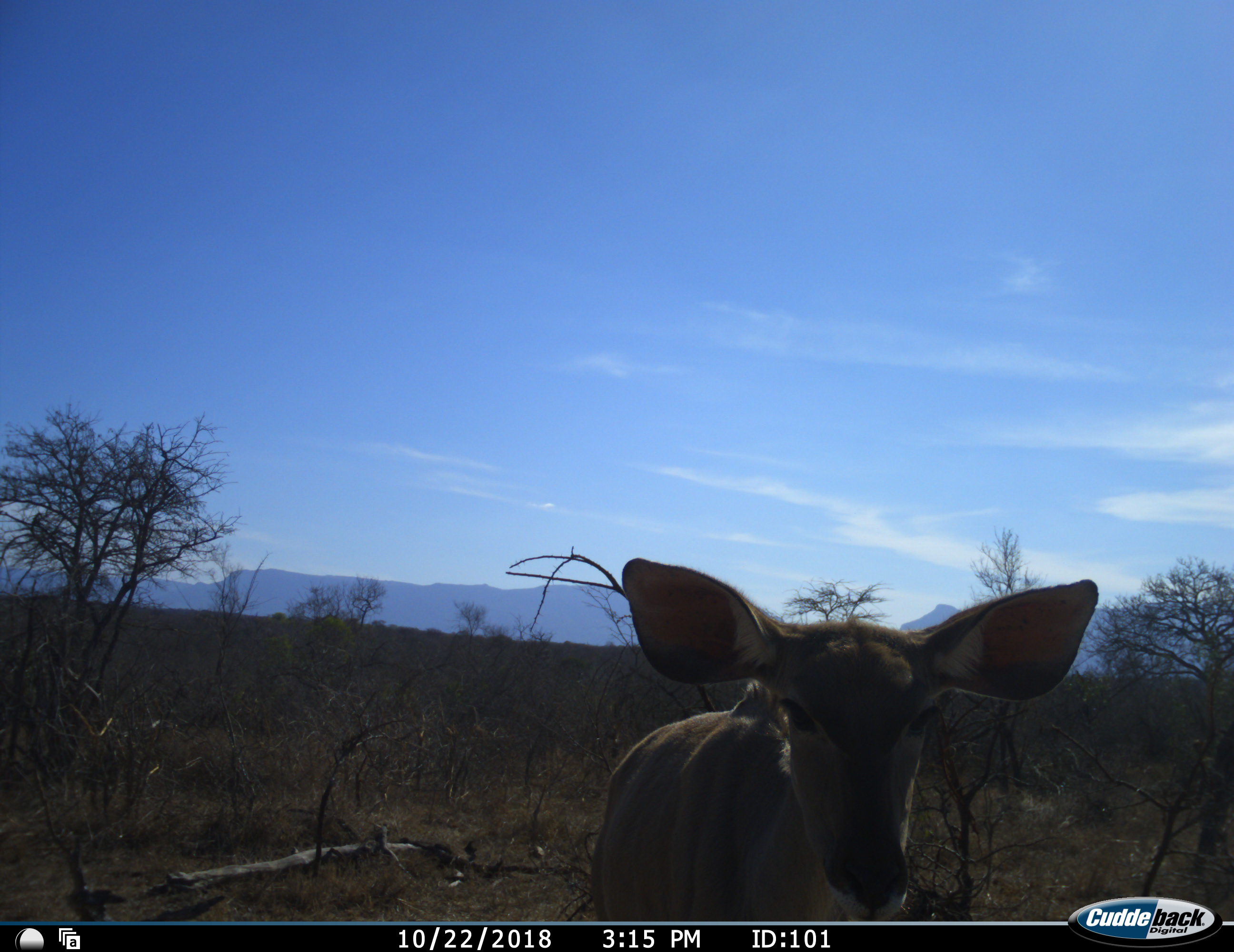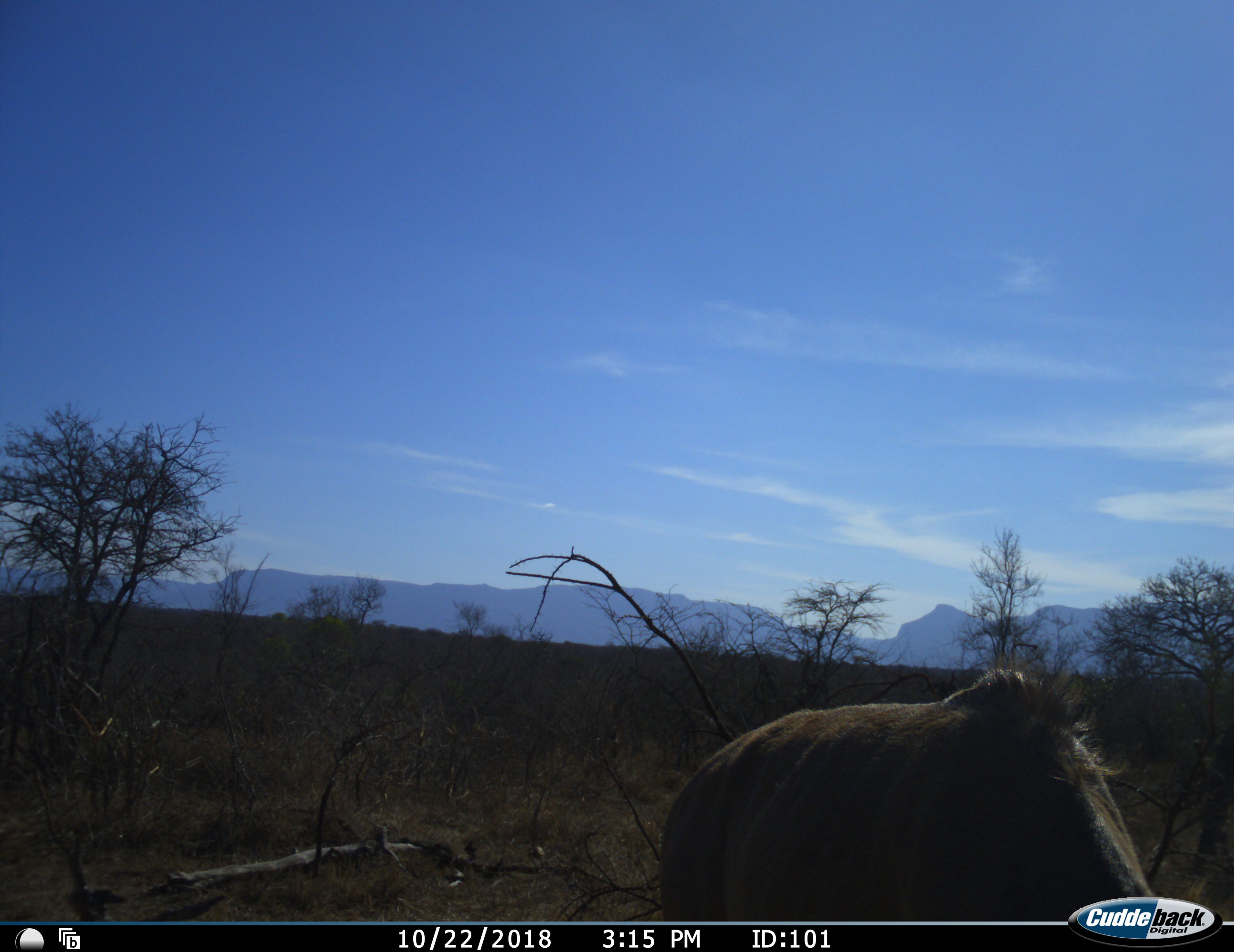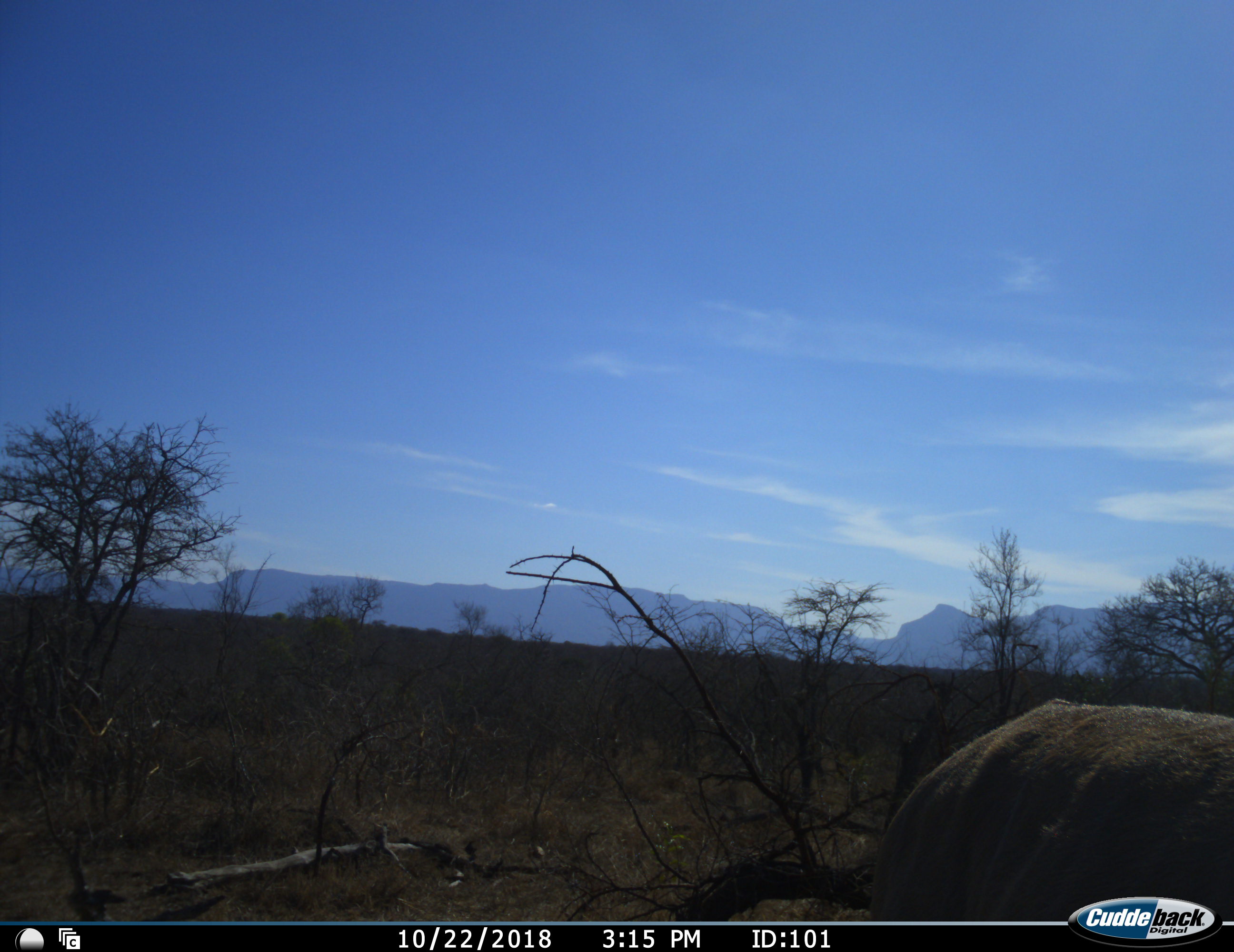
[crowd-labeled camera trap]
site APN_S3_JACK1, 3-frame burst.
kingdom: Animalia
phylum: Chordata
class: Mammalia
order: Artiodactyla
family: Bovidae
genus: Tragelaphus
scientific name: Tragelaphus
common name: kudu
Kudu (Tragelaphus), count 1. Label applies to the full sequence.